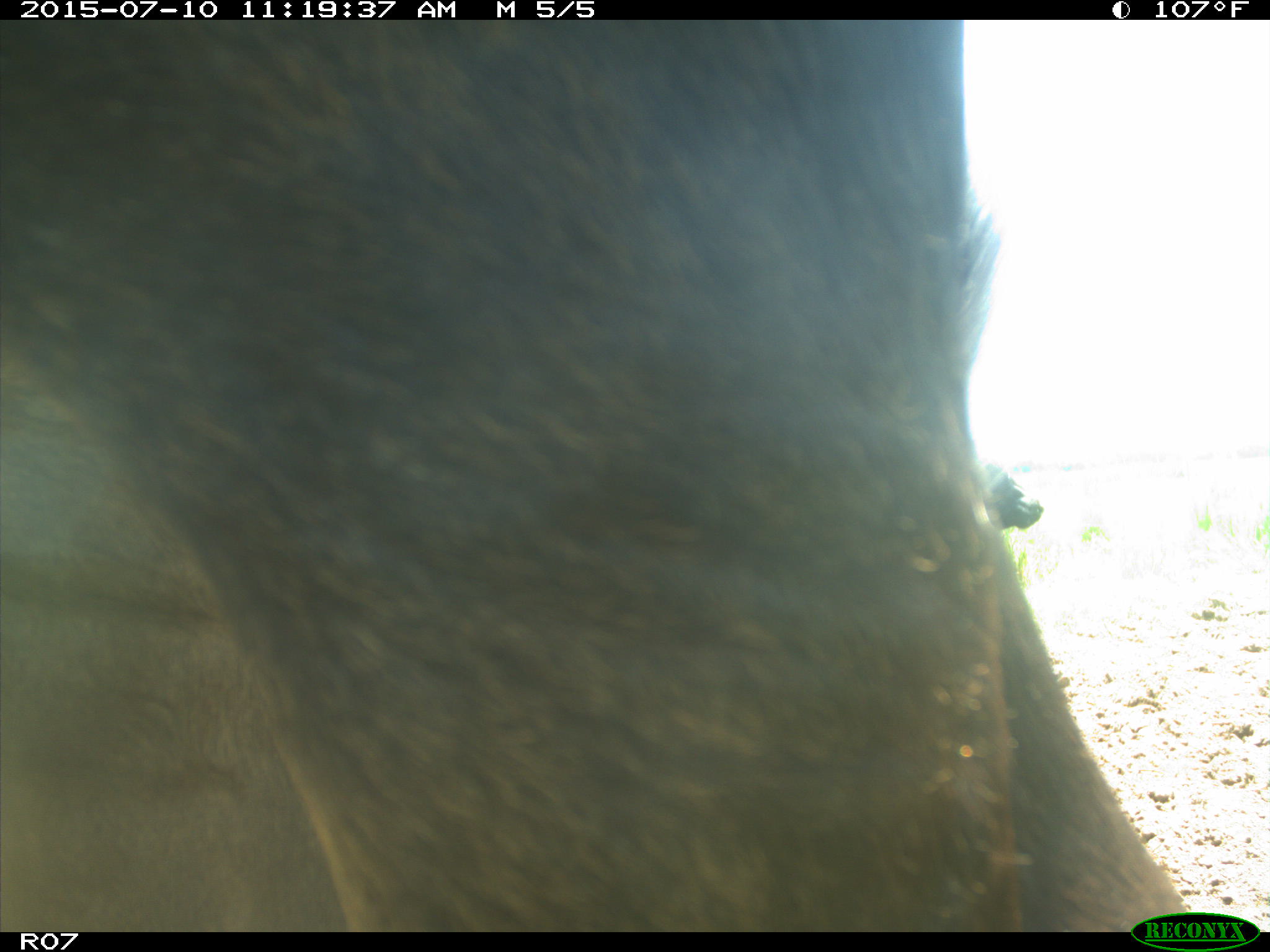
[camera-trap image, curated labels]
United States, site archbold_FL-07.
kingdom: Animalia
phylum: Chordata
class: Mammalia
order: Artiodactyla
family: Bovidae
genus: Bos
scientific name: Bos taurus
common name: domestic cow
Bos taurus (domestic cow).